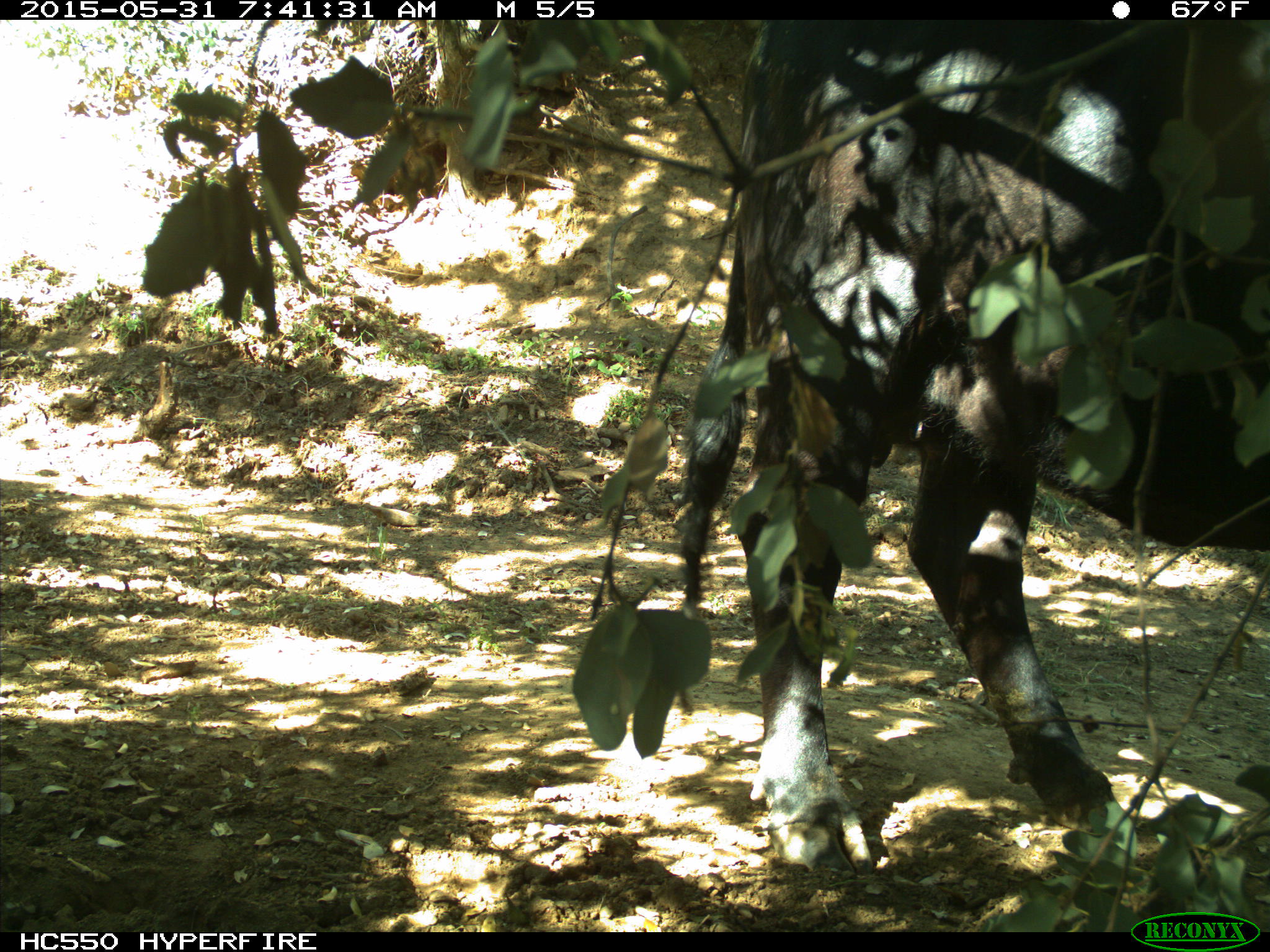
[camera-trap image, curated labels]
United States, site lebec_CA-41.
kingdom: Animalia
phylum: Chordata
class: Mammalia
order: Artiodactyla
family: Bovidae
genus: Bos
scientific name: Bos taurus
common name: domestic cow